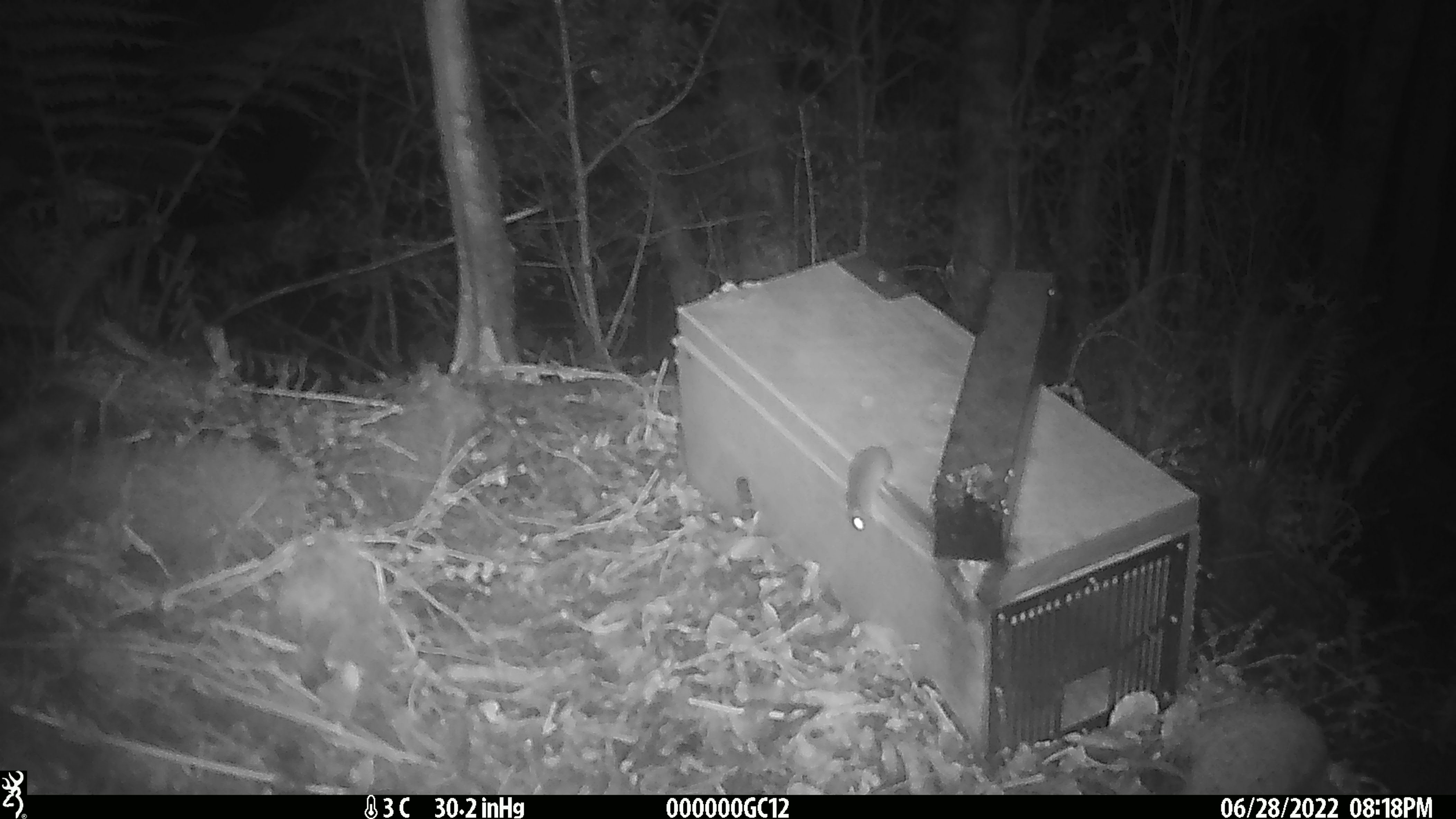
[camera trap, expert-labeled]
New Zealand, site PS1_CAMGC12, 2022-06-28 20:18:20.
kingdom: Animalia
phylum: Chordata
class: Mammalia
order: Rodentia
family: Muridae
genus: Mus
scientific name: Mus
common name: mouse